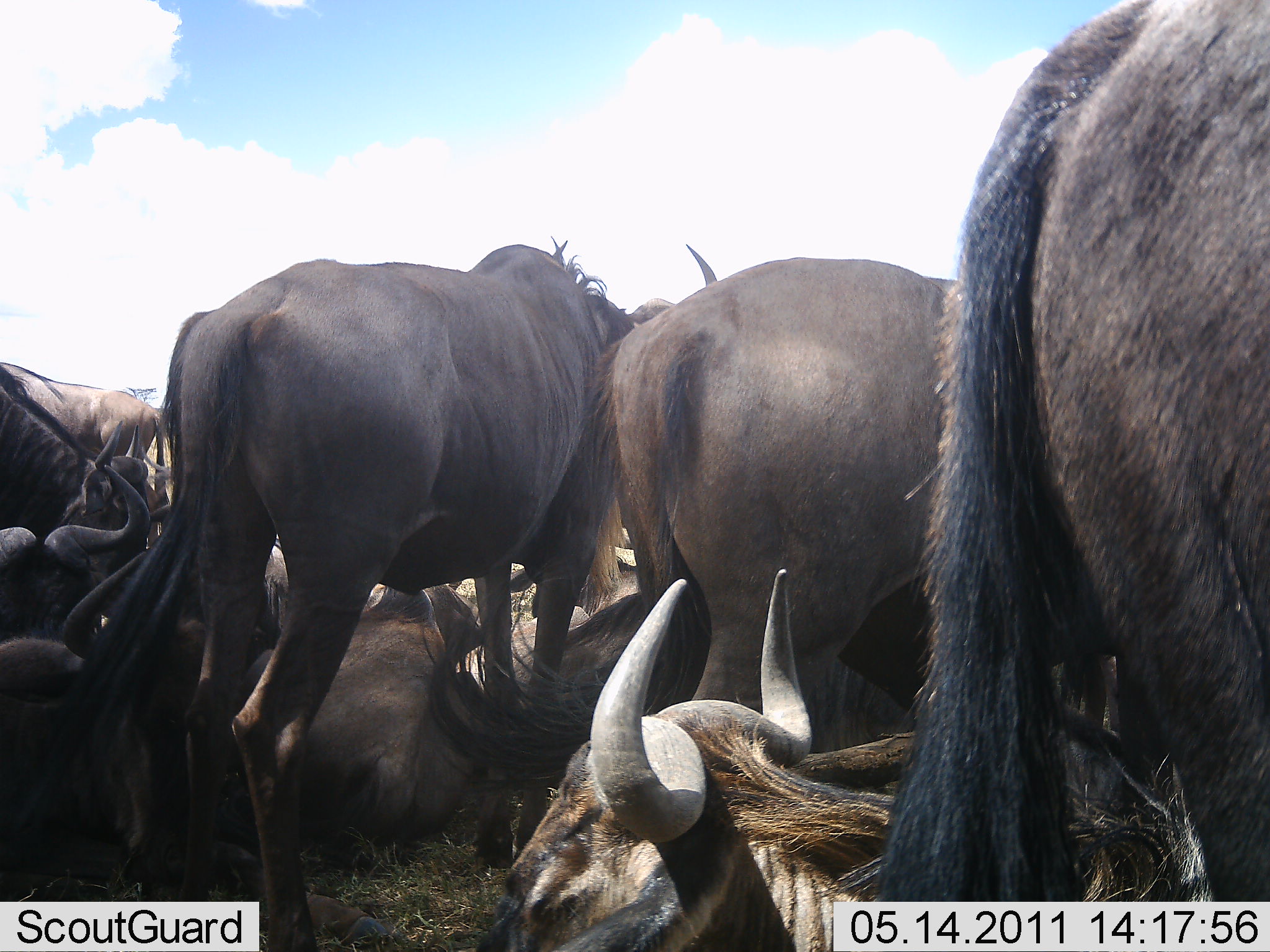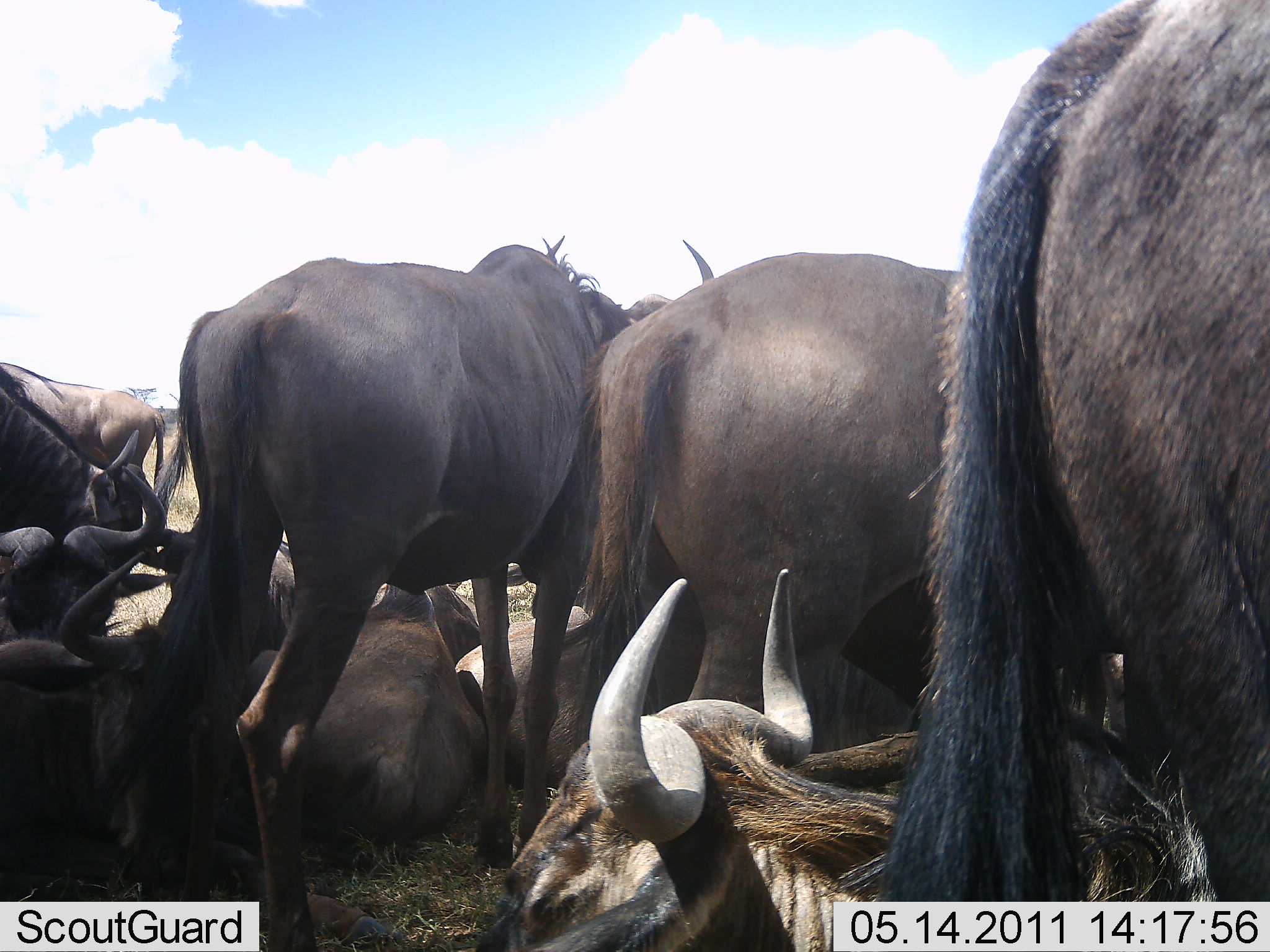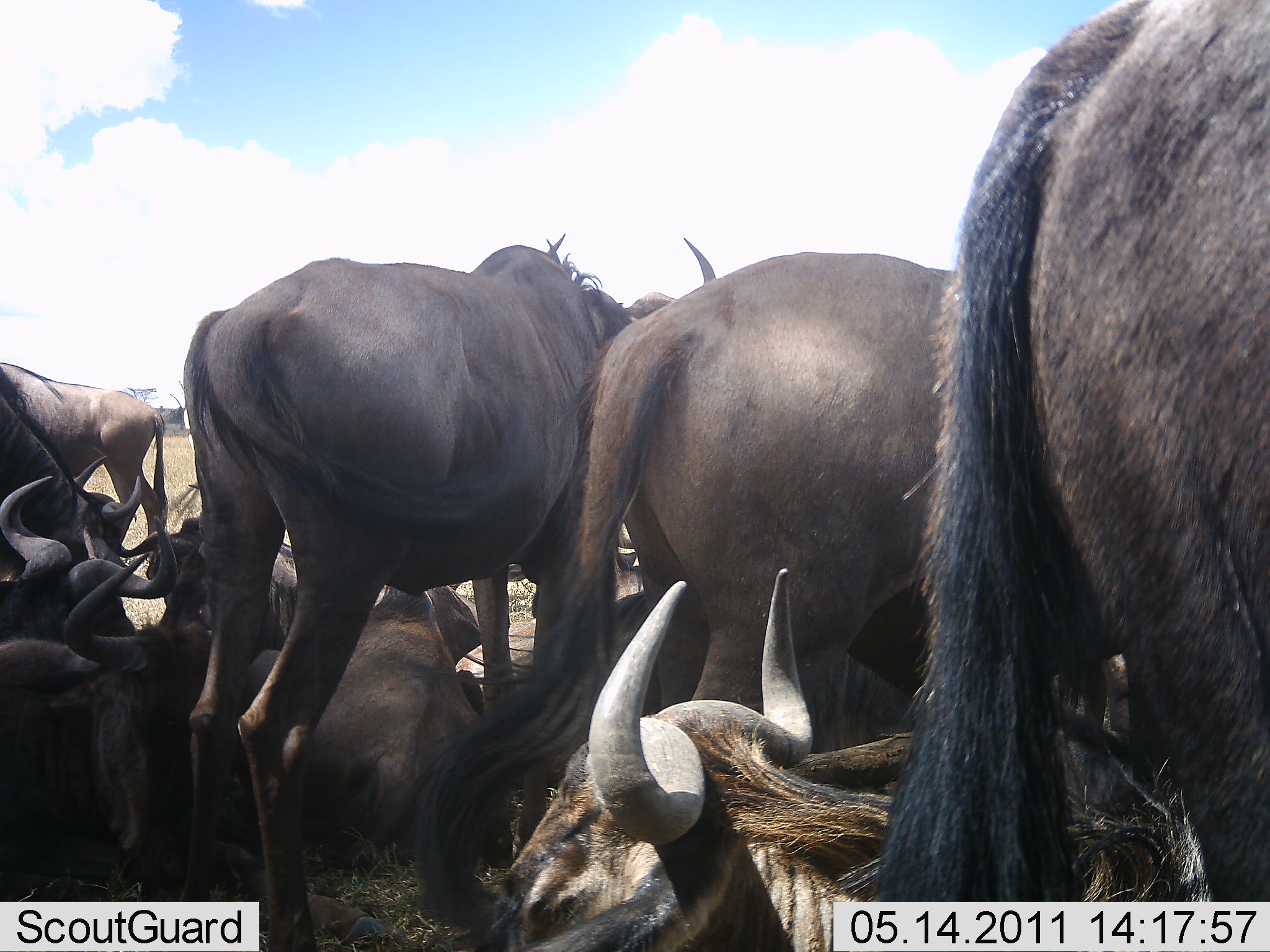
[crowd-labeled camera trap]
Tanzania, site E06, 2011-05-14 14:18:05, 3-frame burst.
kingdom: Animalia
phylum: Chordata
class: Mammalia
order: Artiodactyla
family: Bovidae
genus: Connochaetes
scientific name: Connochaetes taurinus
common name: blue wildebeest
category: wildebeest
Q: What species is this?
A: Wildebeest (blue wildebeest) (Connochaetes taurinus).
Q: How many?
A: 8.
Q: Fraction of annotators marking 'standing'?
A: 86%.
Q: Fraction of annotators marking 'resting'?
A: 93%.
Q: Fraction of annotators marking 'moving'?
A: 7%.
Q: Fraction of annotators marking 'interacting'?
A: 0%.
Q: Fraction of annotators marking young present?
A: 0%.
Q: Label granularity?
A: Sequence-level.